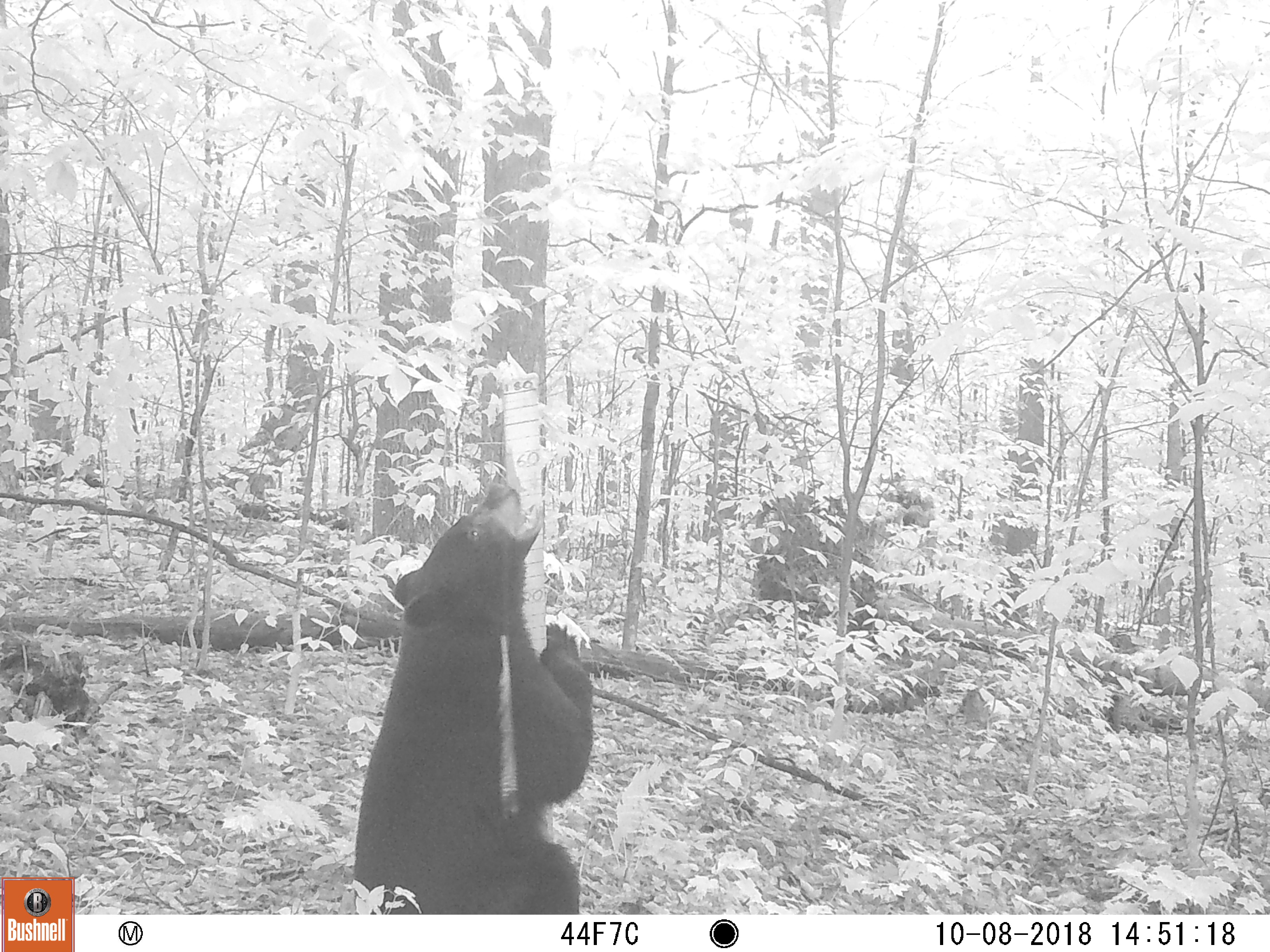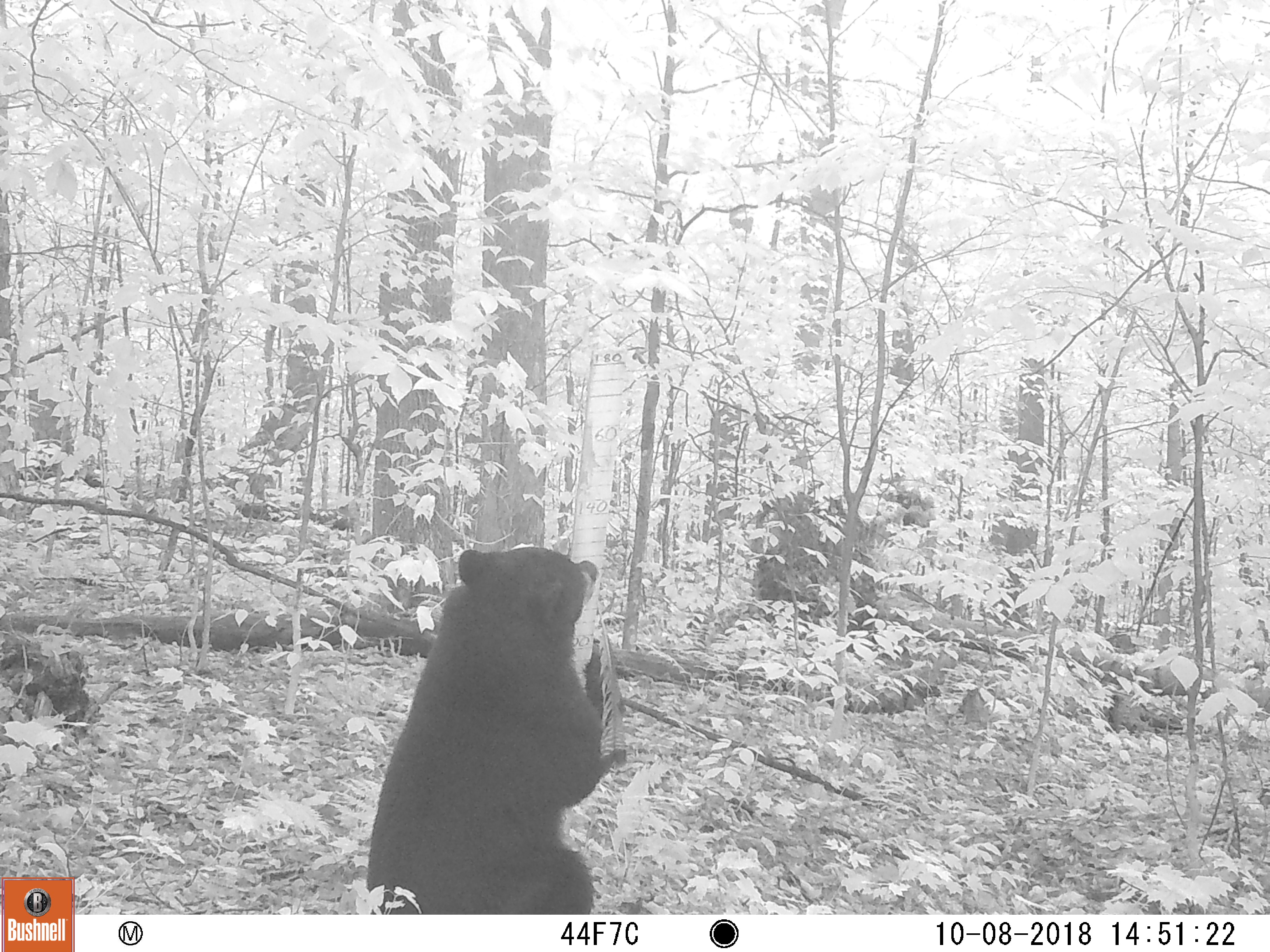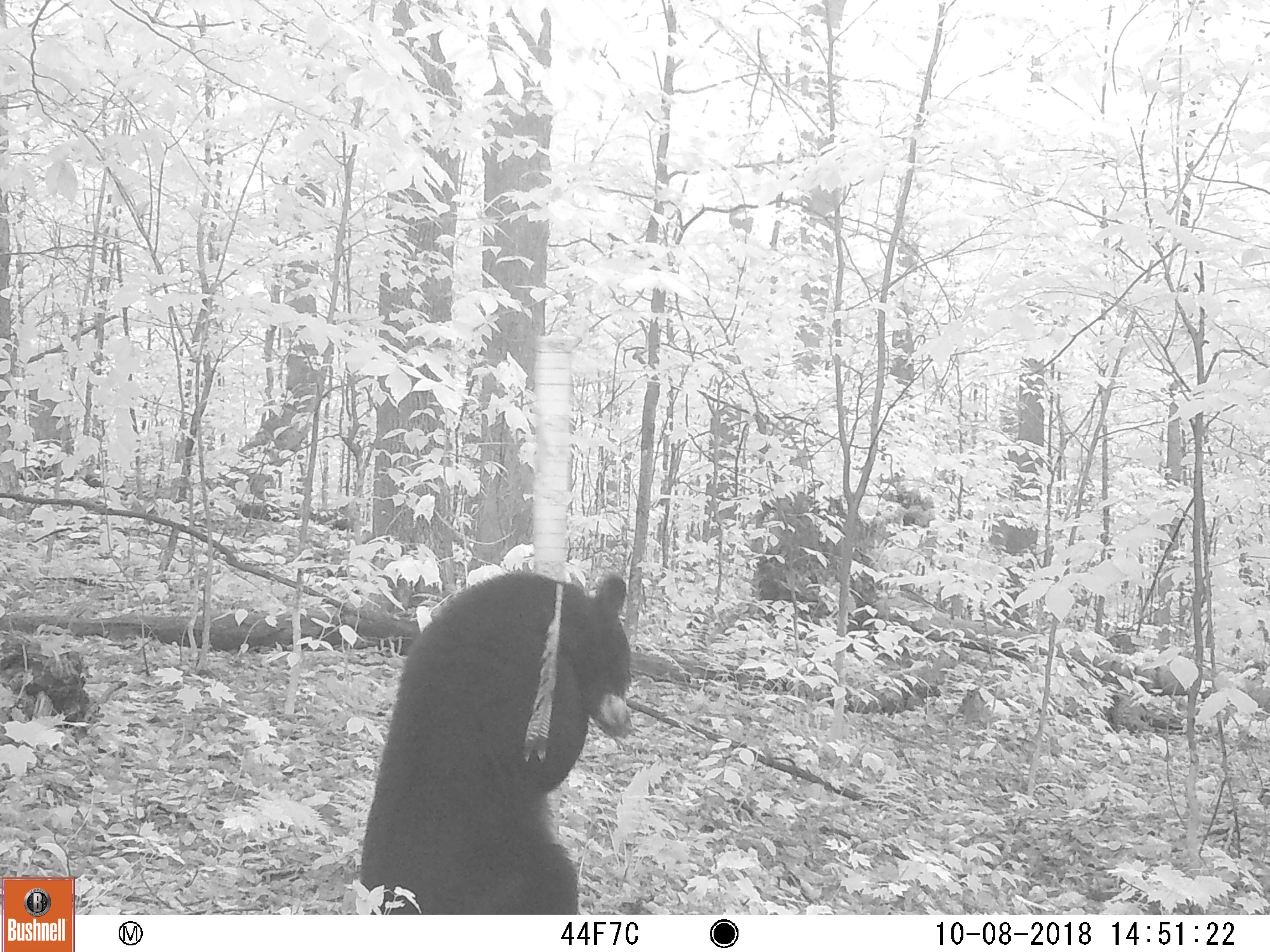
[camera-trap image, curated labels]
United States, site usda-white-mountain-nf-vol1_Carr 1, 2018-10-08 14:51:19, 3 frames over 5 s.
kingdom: Animalia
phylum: Chordata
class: Mammalia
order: Carnivora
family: Ursidae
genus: Ursus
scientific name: Ursus americanus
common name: black bear